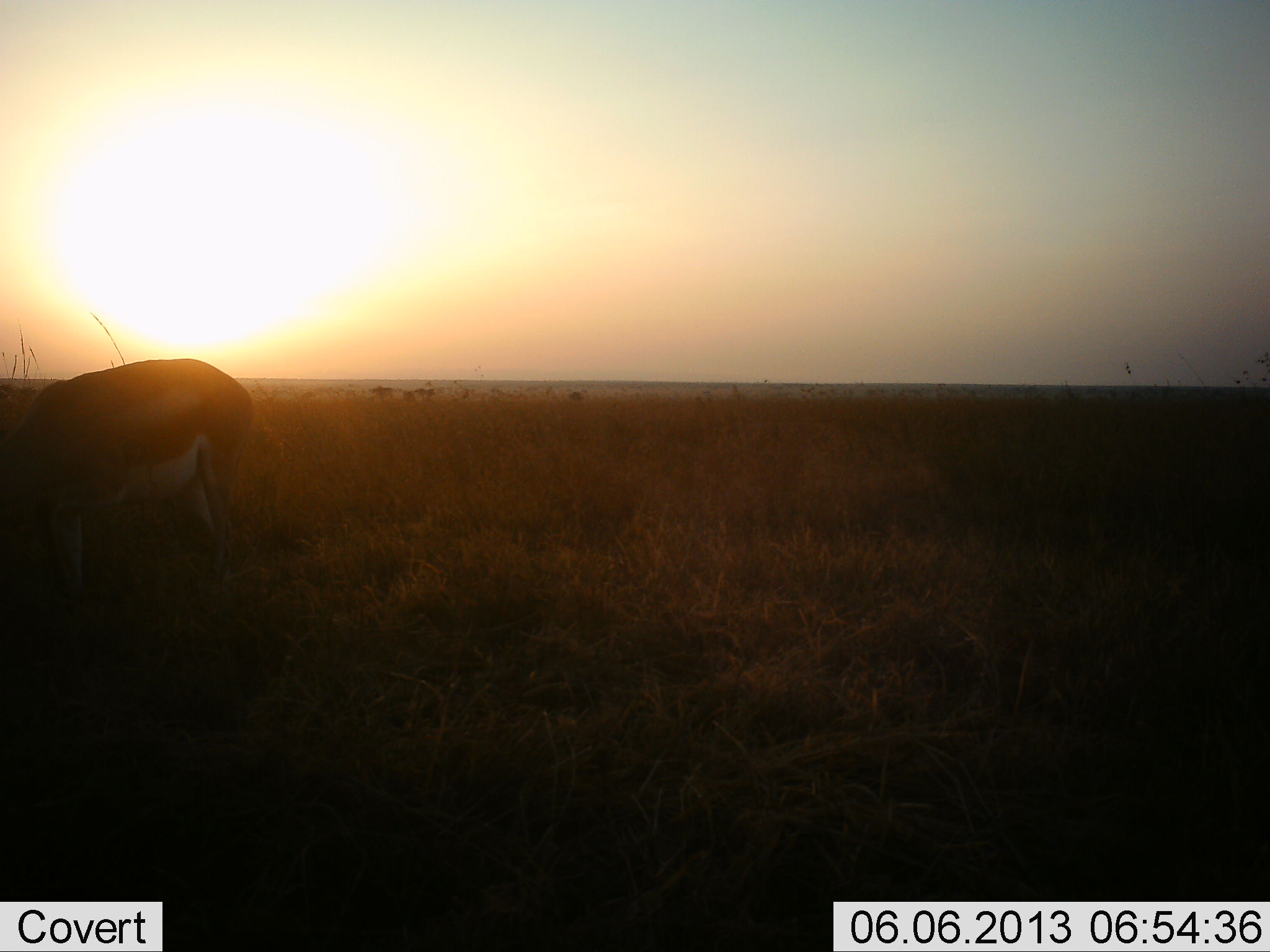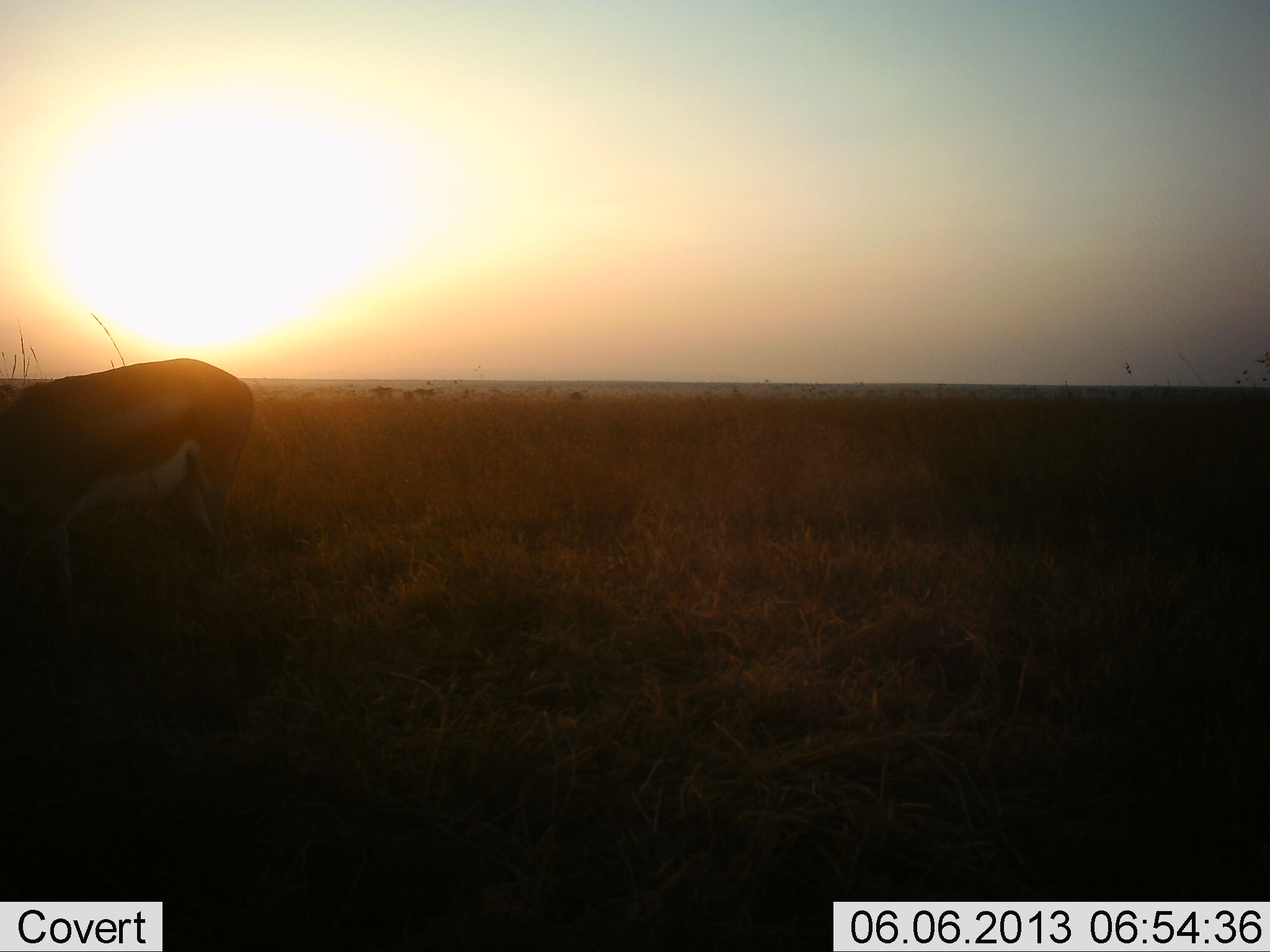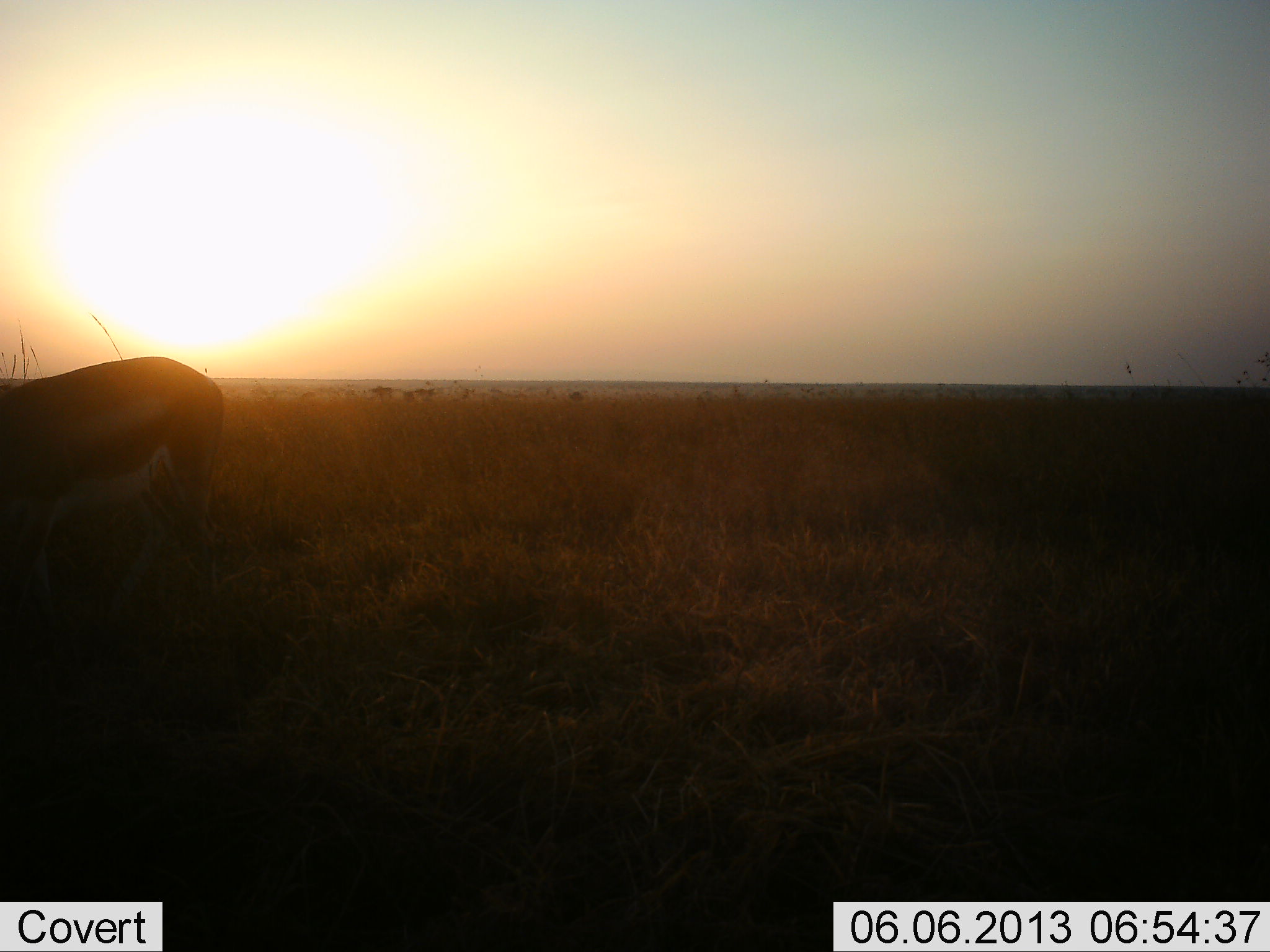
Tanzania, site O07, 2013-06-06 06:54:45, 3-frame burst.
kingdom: Animalia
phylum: Chordata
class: Mammalia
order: Artiodactyla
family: Bovidae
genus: Nanger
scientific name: Nanger granti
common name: grant's gazelle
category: gazellegrants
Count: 1.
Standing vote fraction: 33%.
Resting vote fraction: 0%.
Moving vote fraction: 13%.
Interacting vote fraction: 0%.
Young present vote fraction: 0%.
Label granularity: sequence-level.